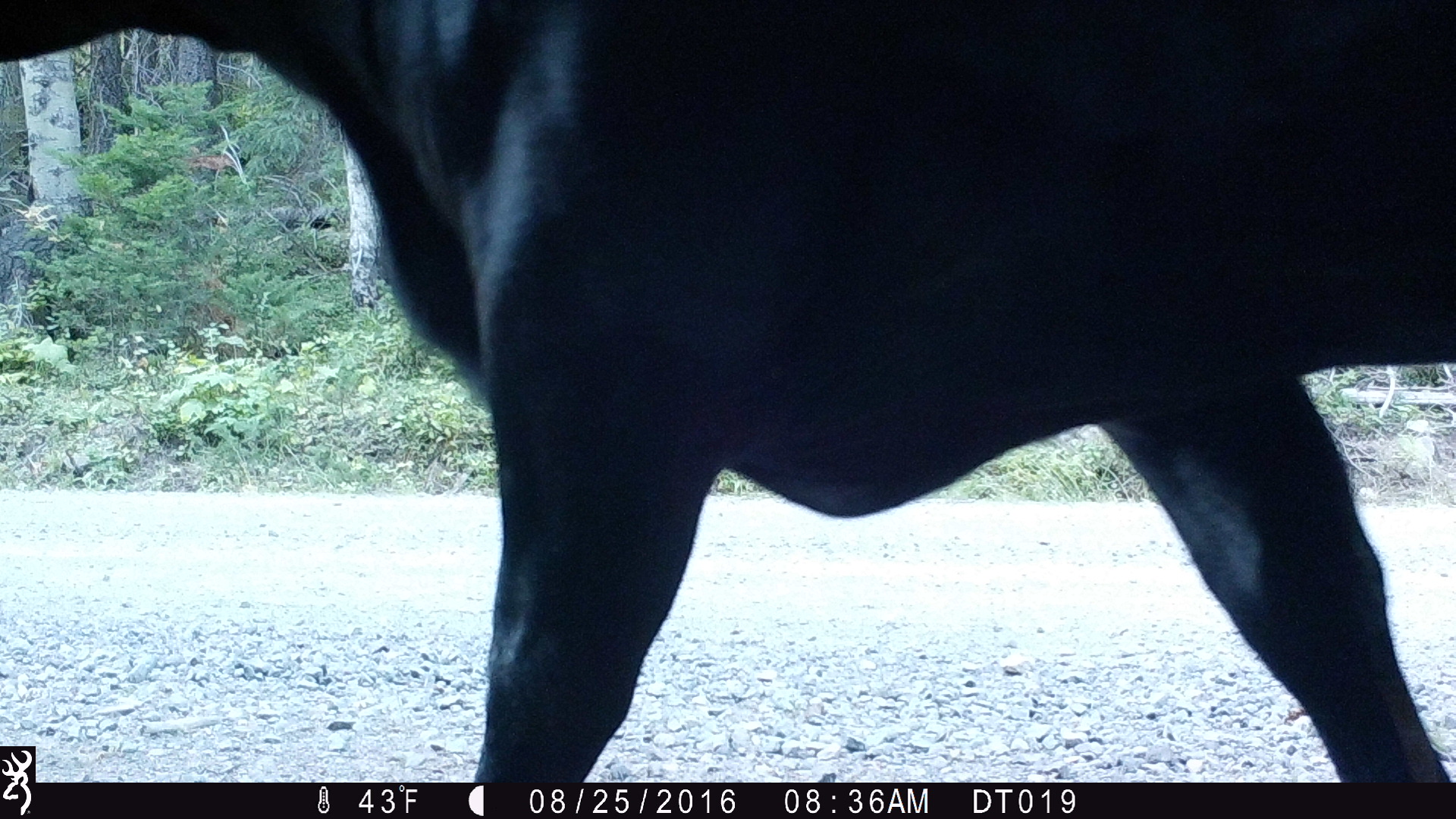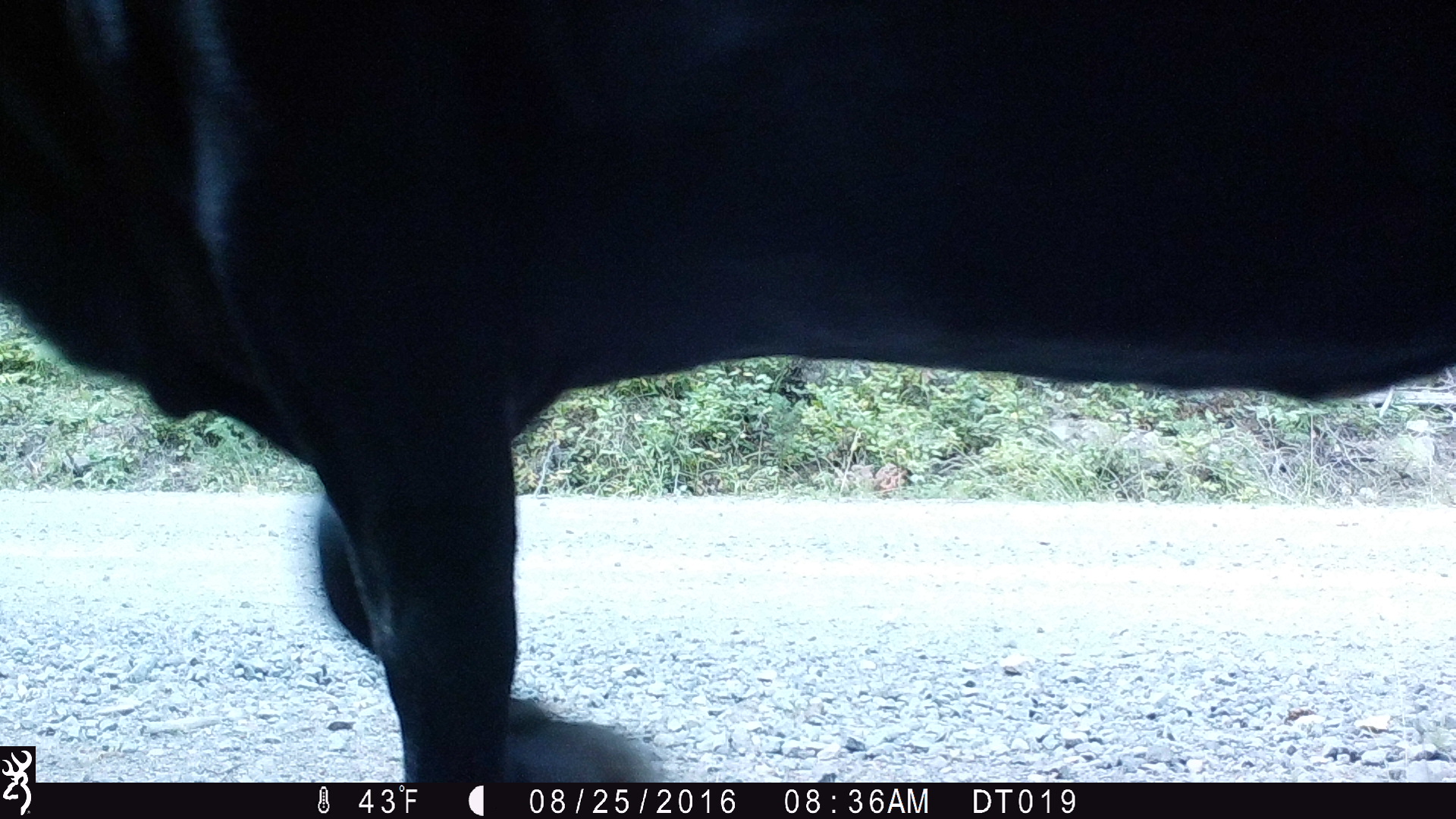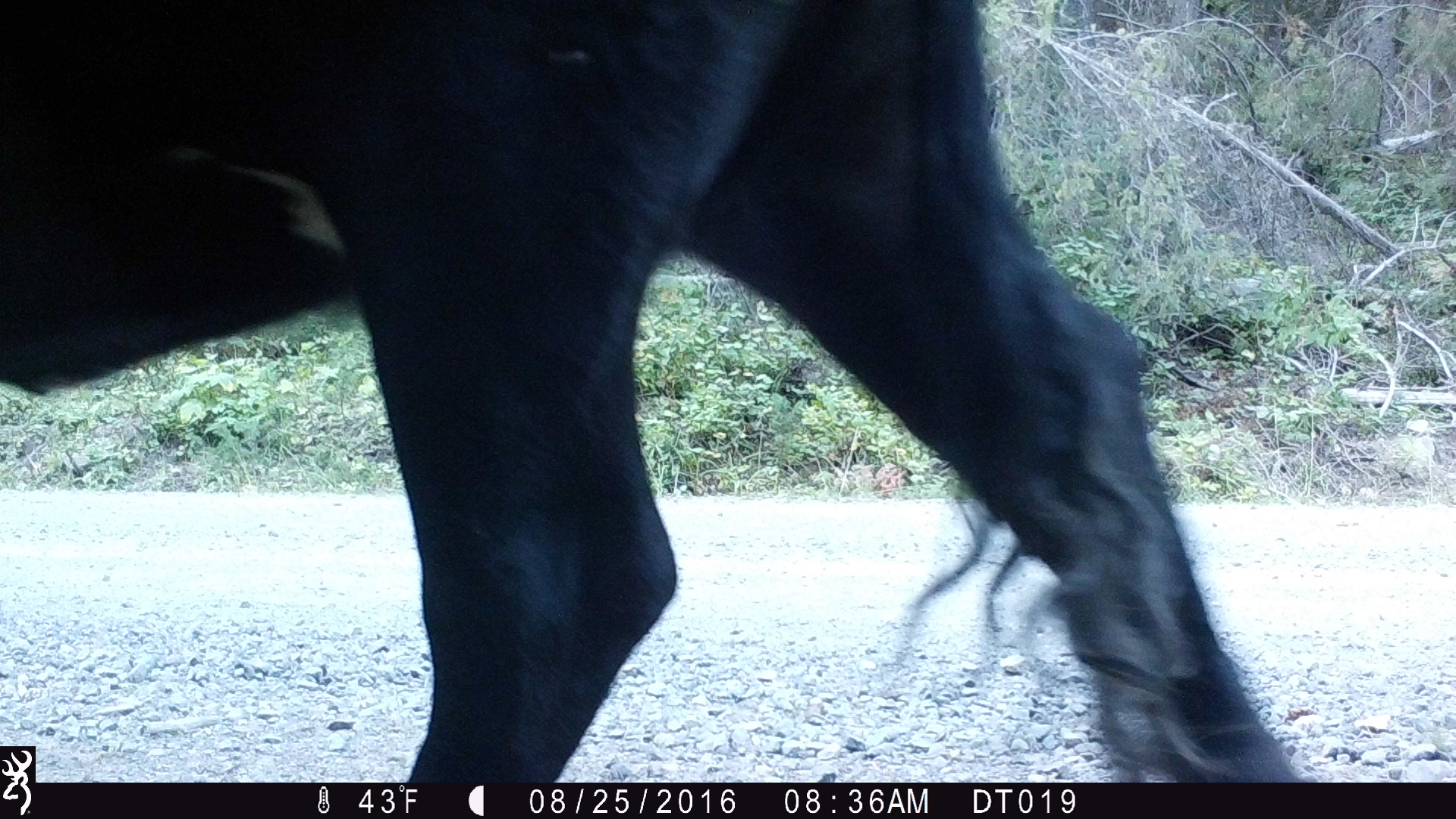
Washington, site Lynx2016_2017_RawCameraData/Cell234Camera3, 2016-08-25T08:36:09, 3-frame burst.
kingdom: Animalia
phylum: Chordata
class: Mammalia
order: Artiodactyla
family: Bovidae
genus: Bos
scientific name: Bos taurus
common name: domestic cattle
Domestic cattle (Bos taurus). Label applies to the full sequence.